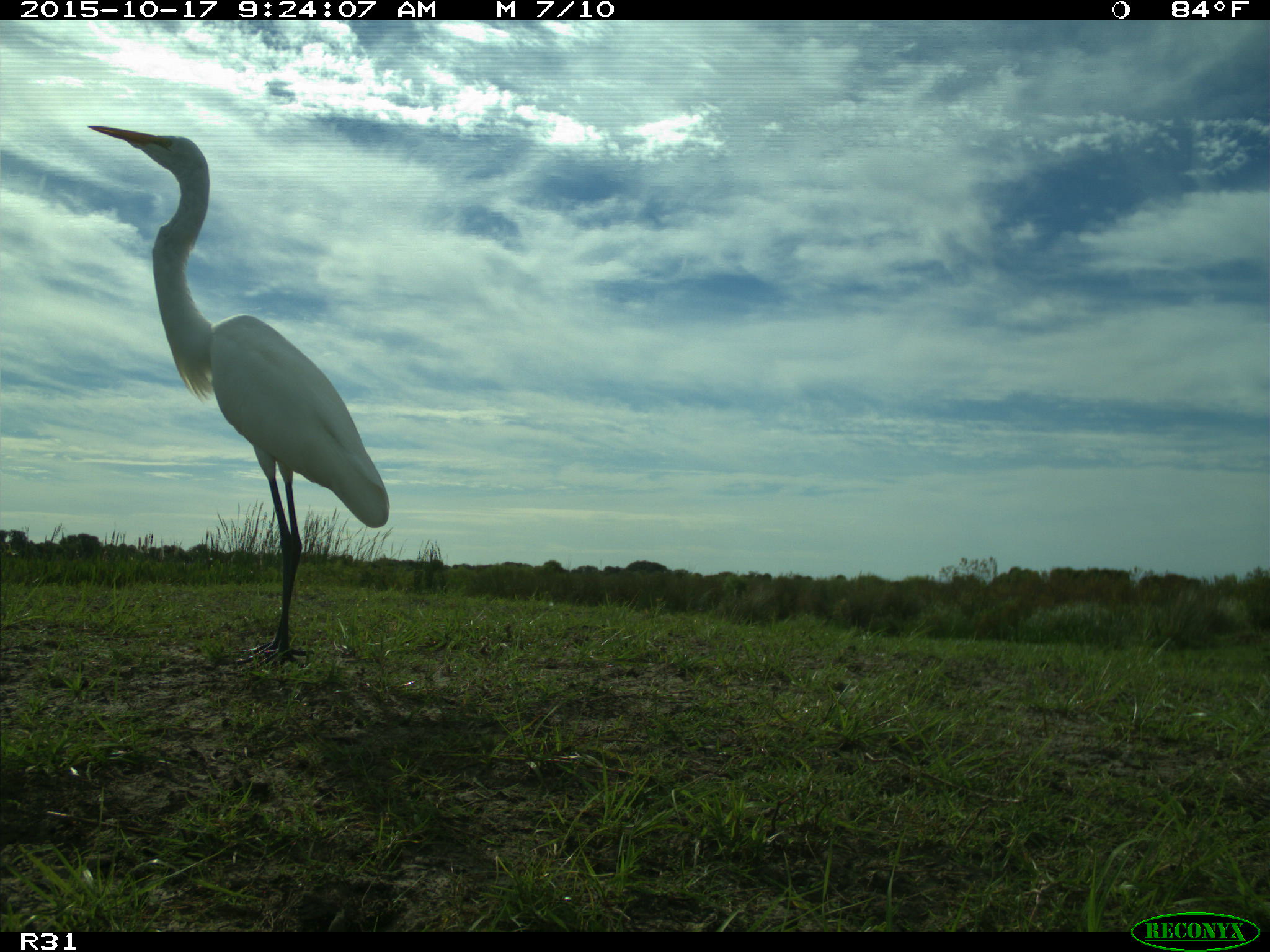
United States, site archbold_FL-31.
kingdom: Animalia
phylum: Chordata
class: Aves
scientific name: Aves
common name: birds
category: unidentified bird